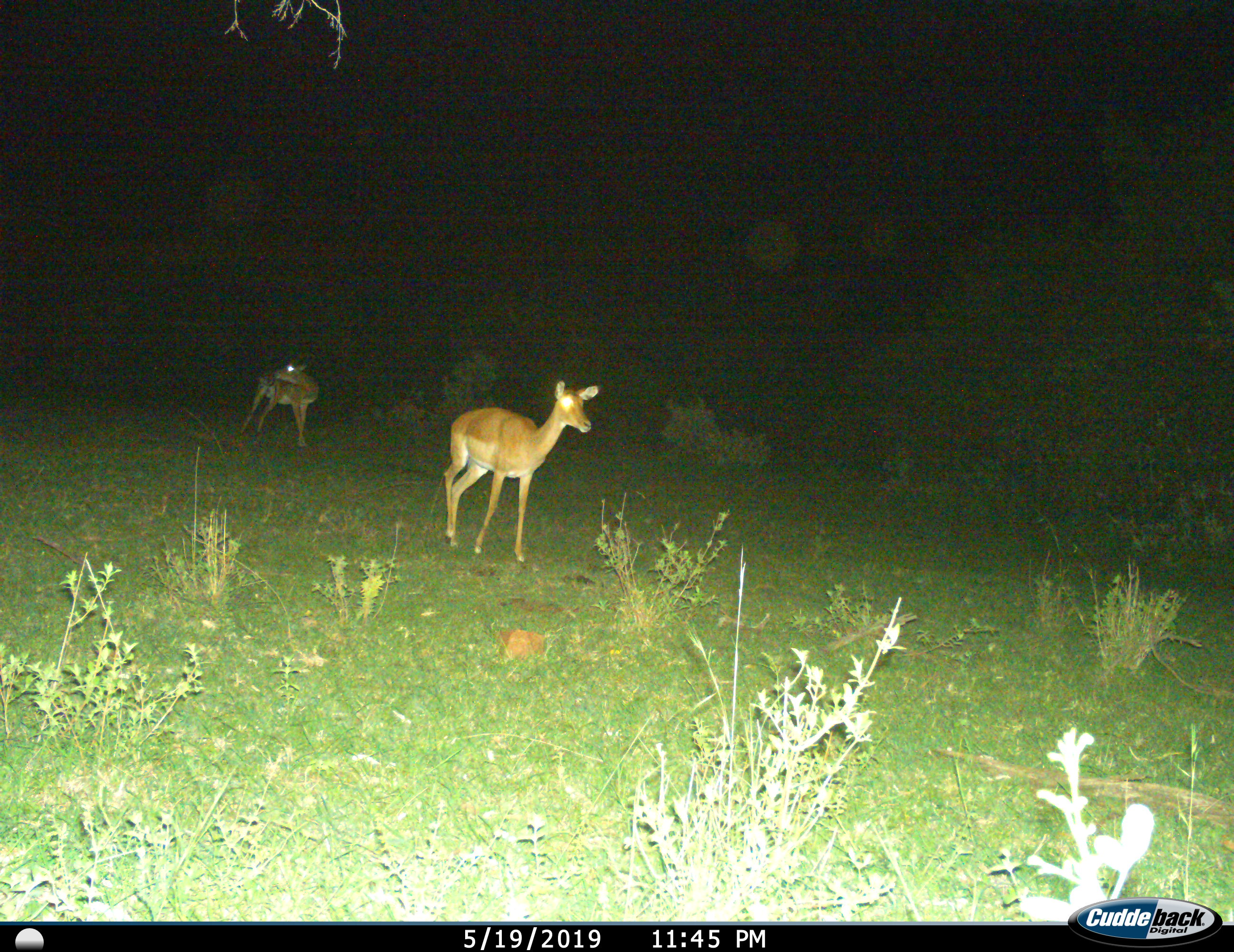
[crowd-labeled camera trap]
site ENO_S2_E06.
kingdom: Animalia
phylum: Chordata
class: Mammalia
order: Artiodactyla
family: Bovidae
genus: Aepyceros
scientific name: Aepyceros melampus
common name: impala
Impala (Aepyceros melampus), count 2. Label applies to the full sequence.